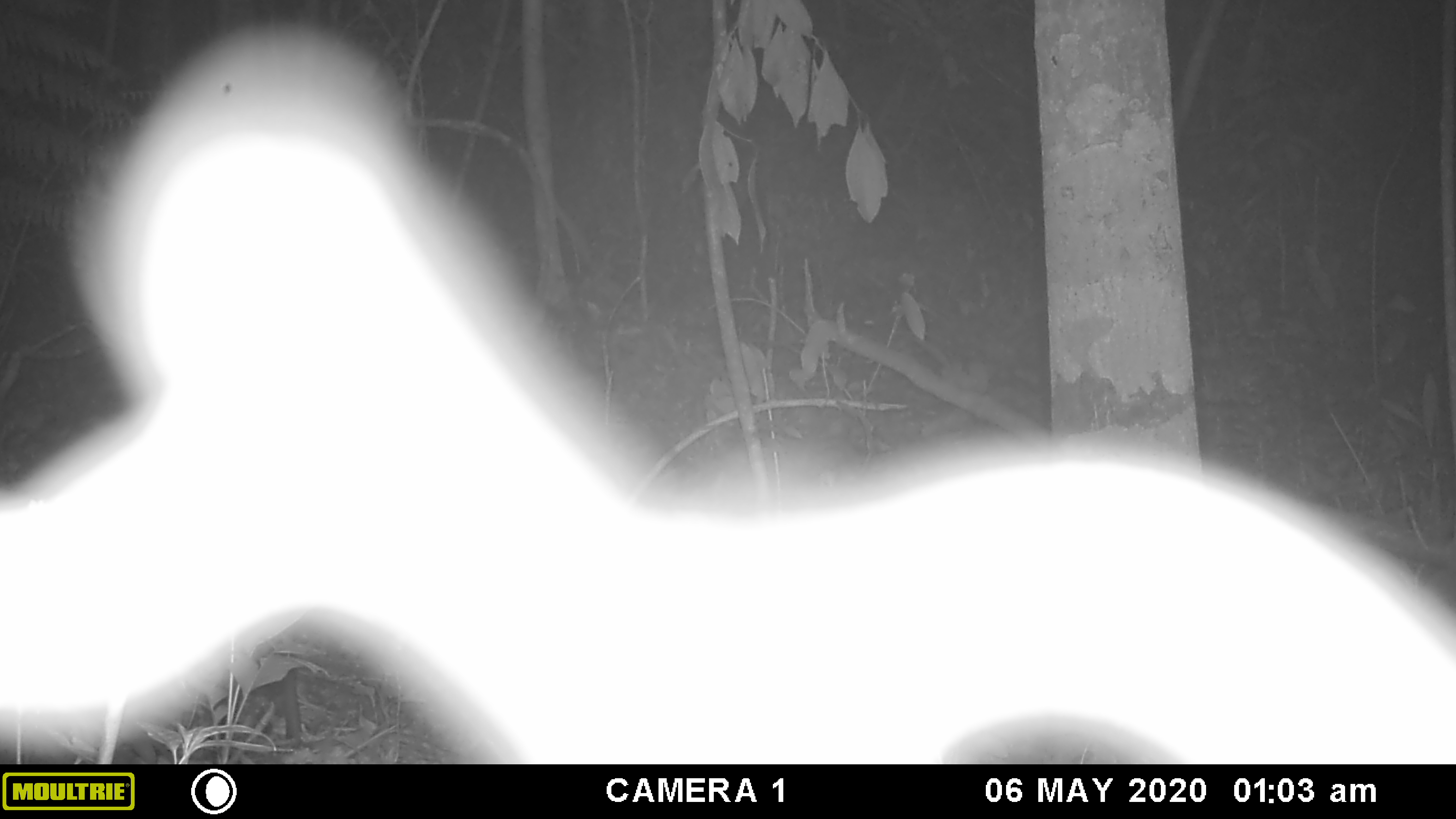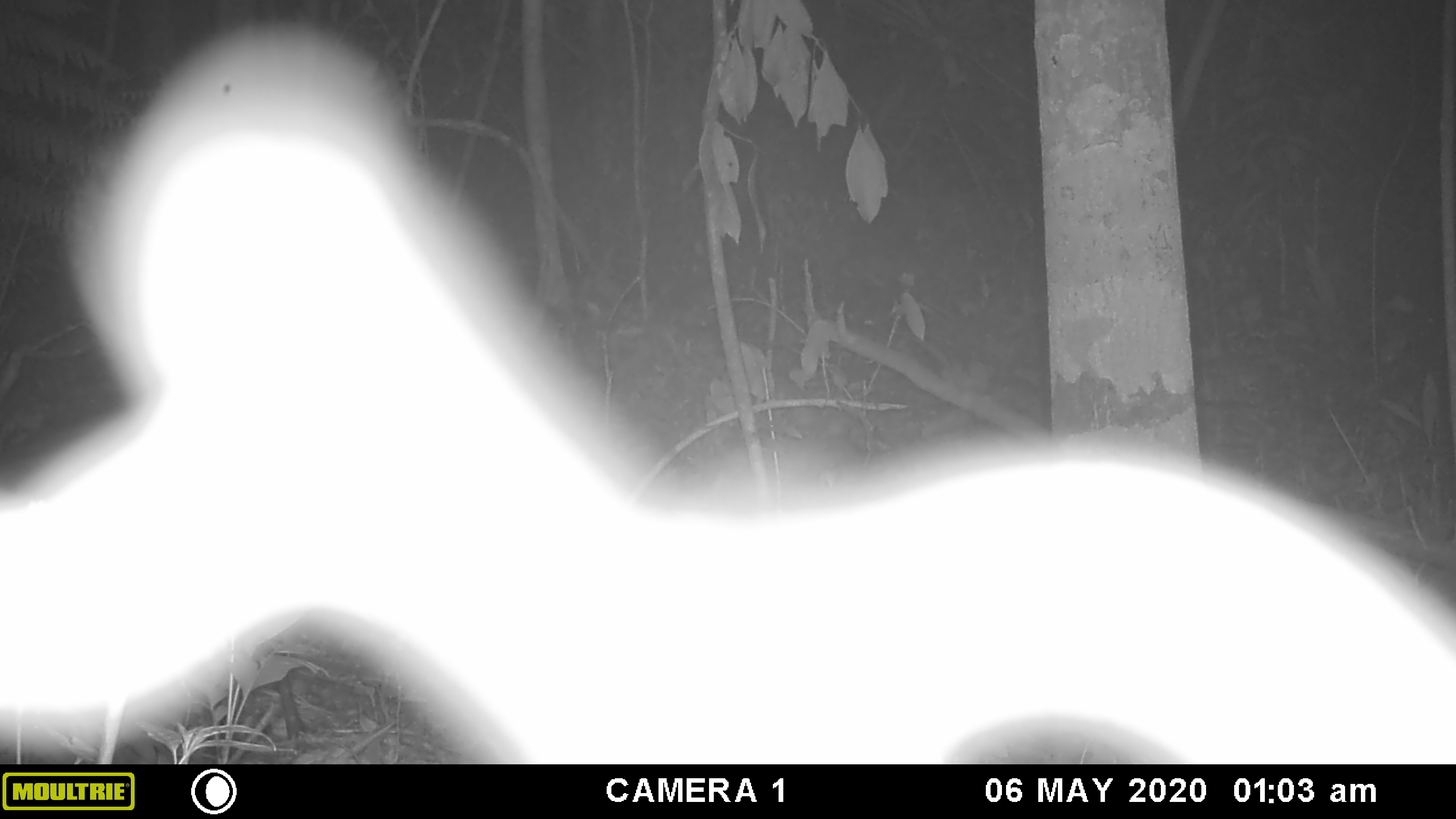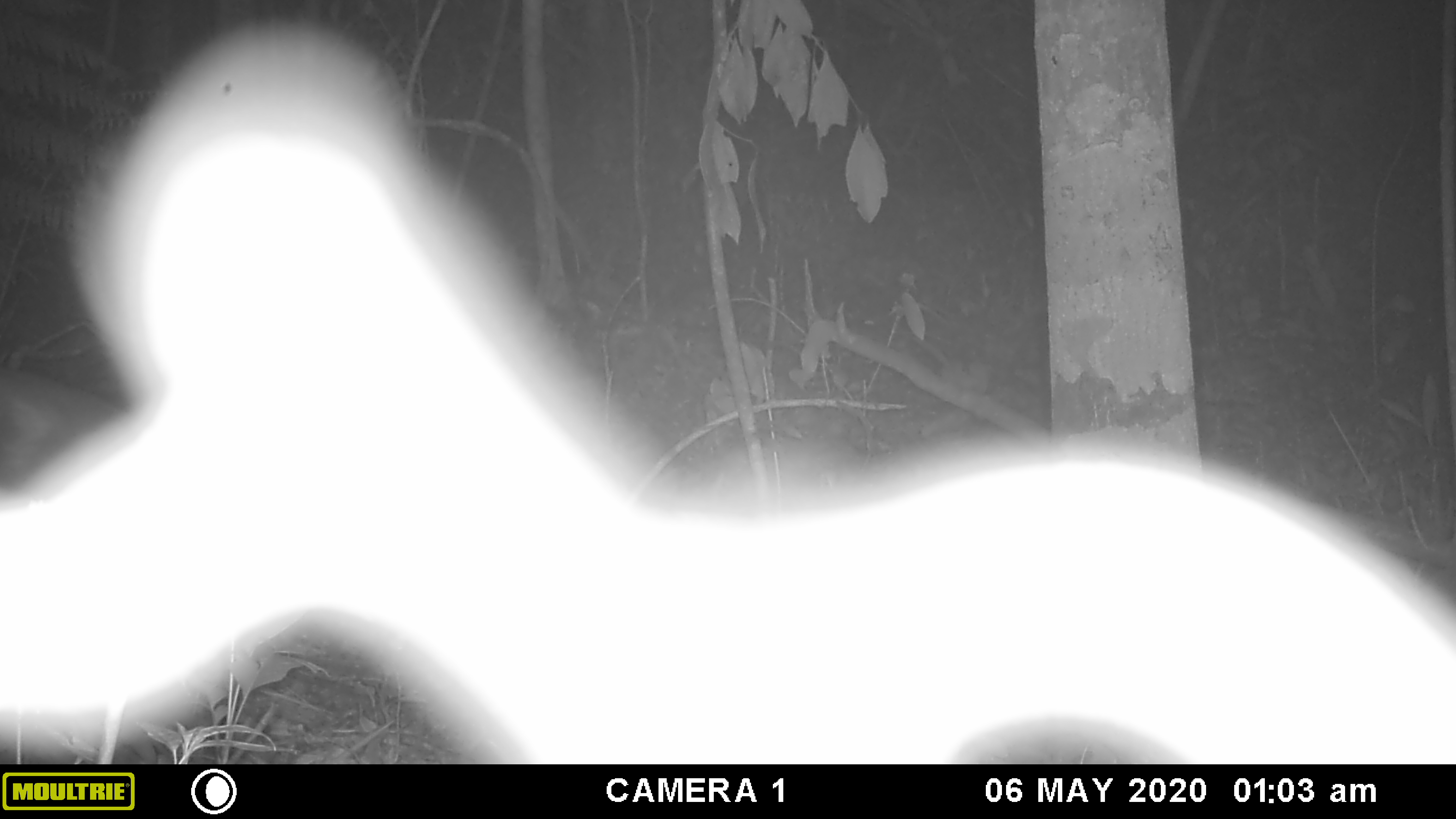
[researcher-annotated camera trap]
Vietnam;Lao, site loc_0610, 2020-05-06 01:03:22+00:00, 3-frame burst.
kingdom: Animalia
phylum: Chordata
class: Mammalia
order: Artiodactyla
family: Cervidae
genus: Muntiacus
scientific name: Muntiacus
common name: muntjacs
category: unidentified muntjac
Unidentified muntjac (muntjacs) (Muntiacus). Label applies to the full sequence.